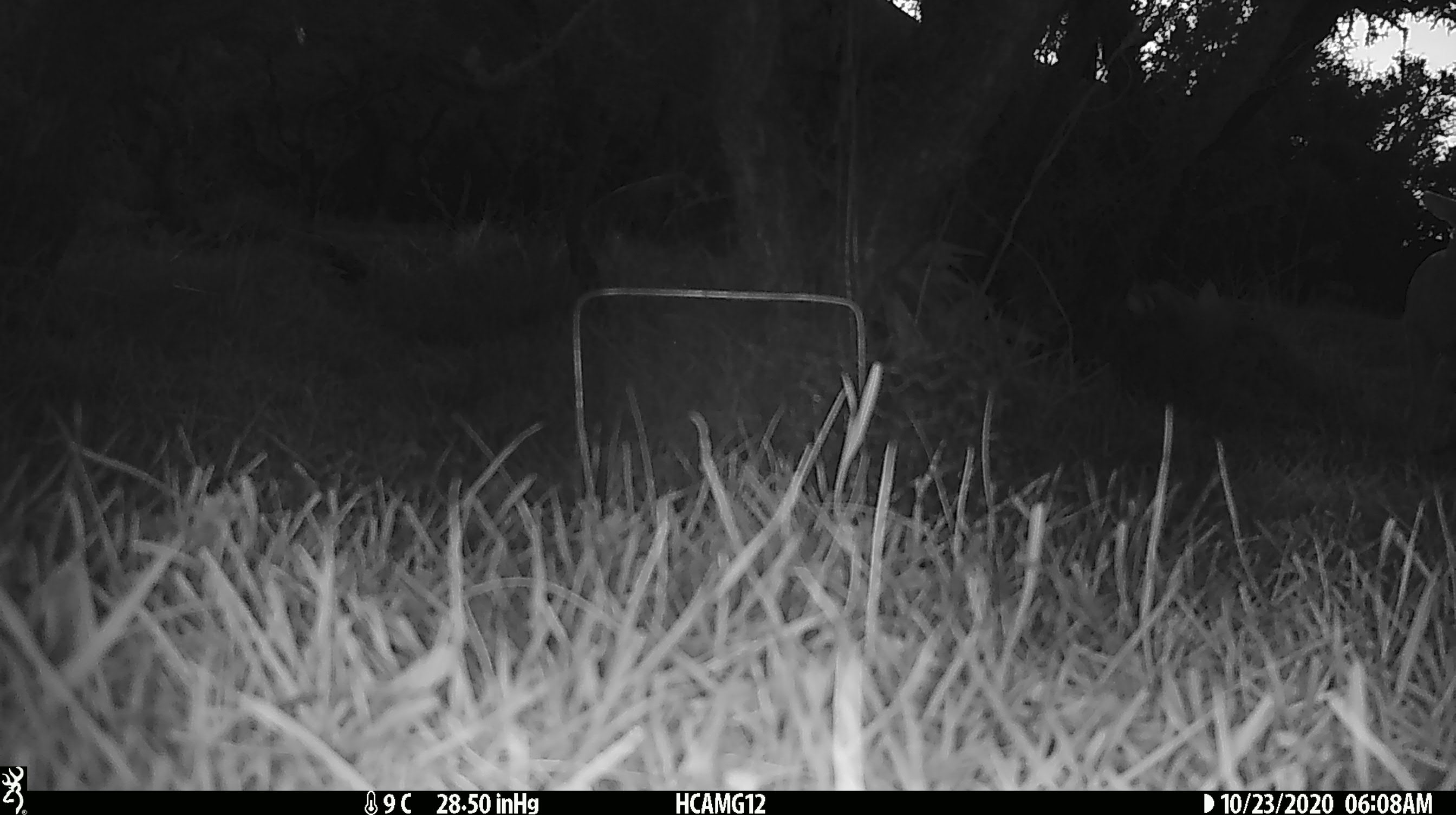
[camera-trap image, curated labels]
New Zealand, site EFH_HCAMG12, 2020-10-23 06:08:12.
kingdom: Animalia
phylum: Chordata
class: Mammalia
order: Artiodactyla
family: Bovidae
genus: Ovis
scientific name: Ovis aries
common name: domestic sheep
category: sheep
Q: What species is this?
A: Sheep (domestic sheep) (Ovis aries).